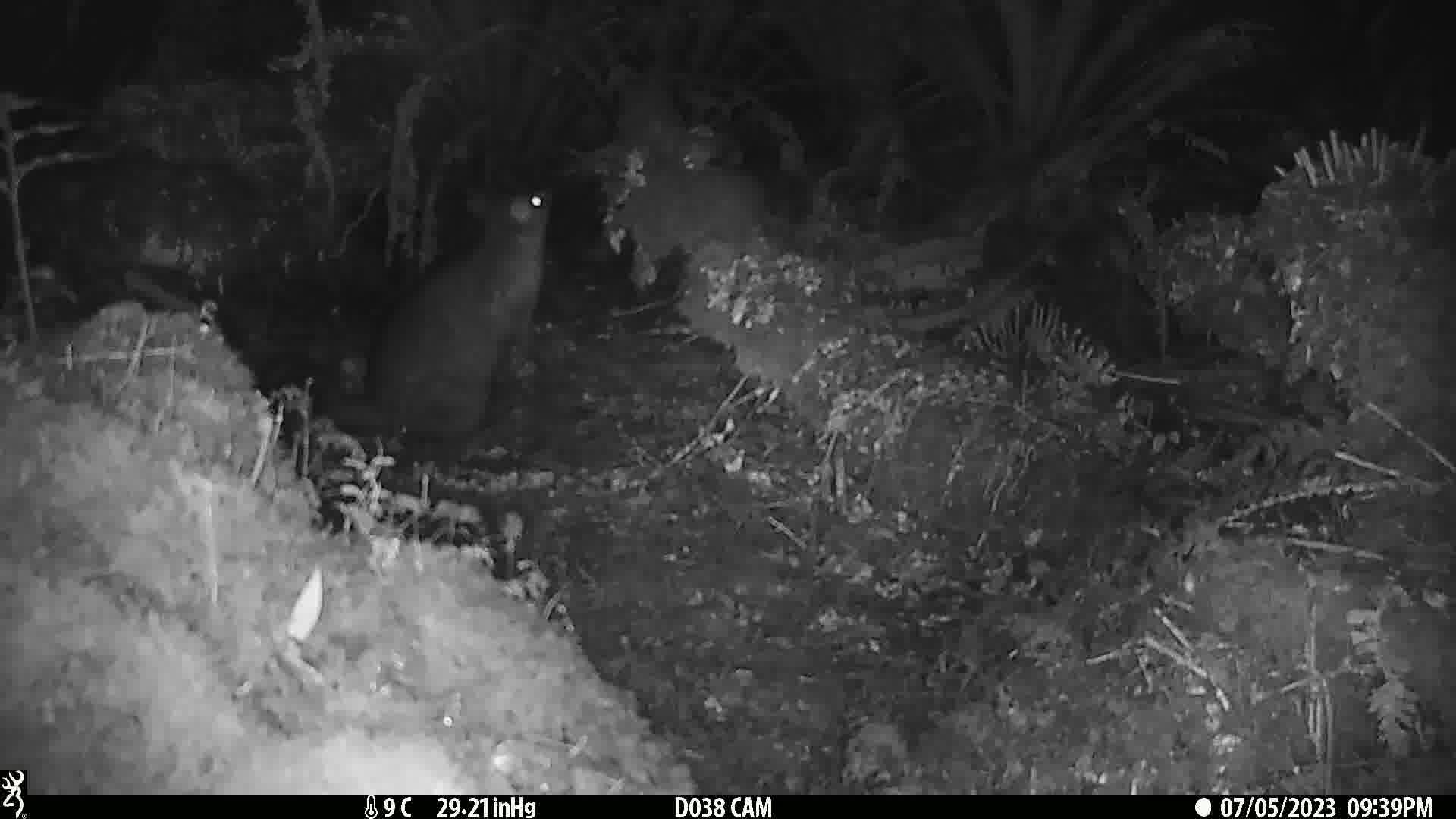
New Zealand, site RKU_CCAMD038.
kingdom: Animalia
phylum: Chordata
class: Mammalia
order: Diprotodontia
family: Phalangeridae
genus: Trichosurus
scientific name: Trichosurus vulpecula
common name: common brushtail possum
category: possum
Possum (common brushtail possum) (Trichosurus vulpecula).